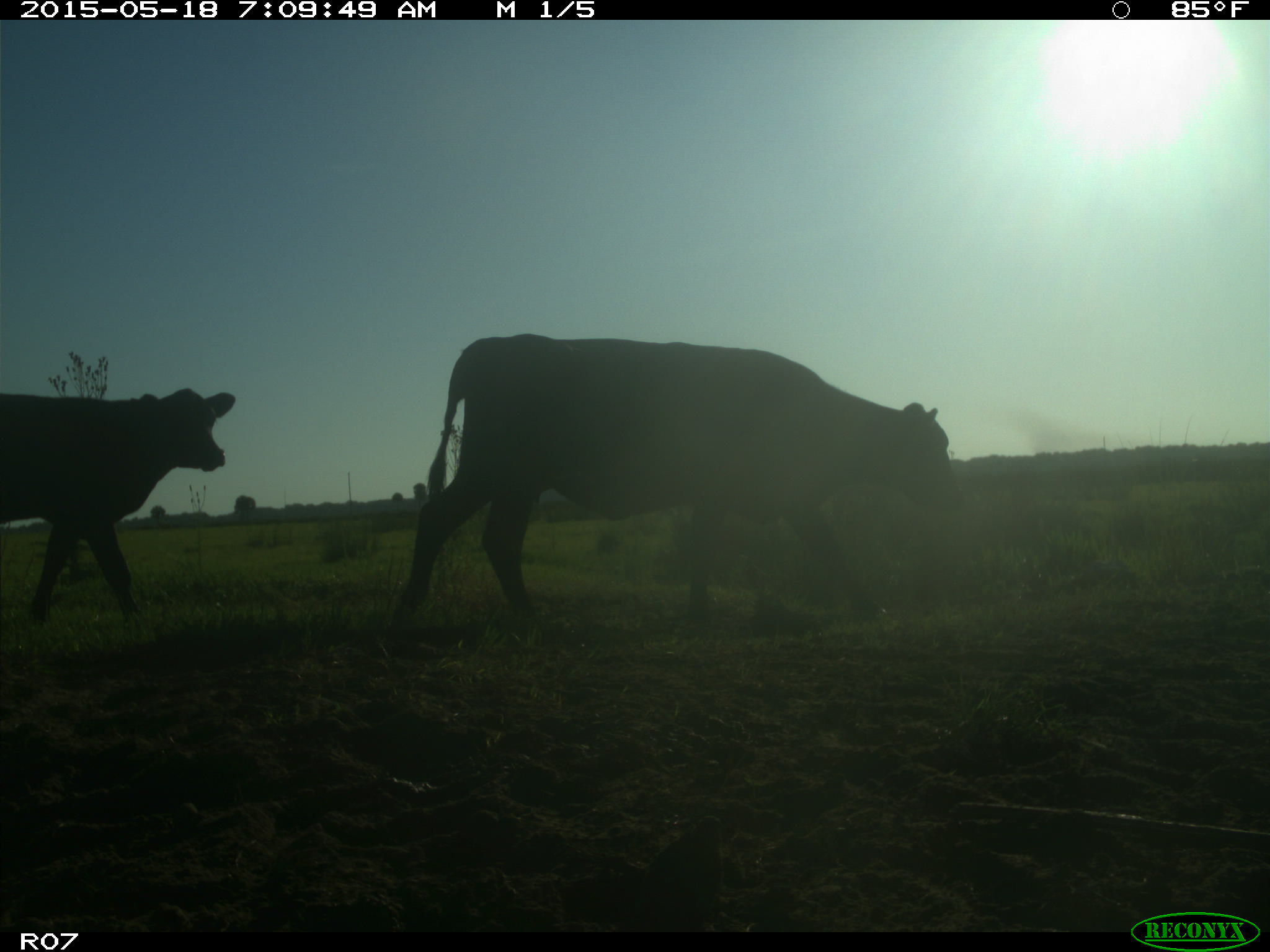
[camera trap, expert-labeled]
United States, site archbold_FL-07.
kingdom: Animalia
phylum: Chordata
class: Mammalia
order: Artiodactyla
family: Bovidae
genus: Bos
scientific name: Bos taurus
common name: domestic cow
Bos taurus (domestic cow).